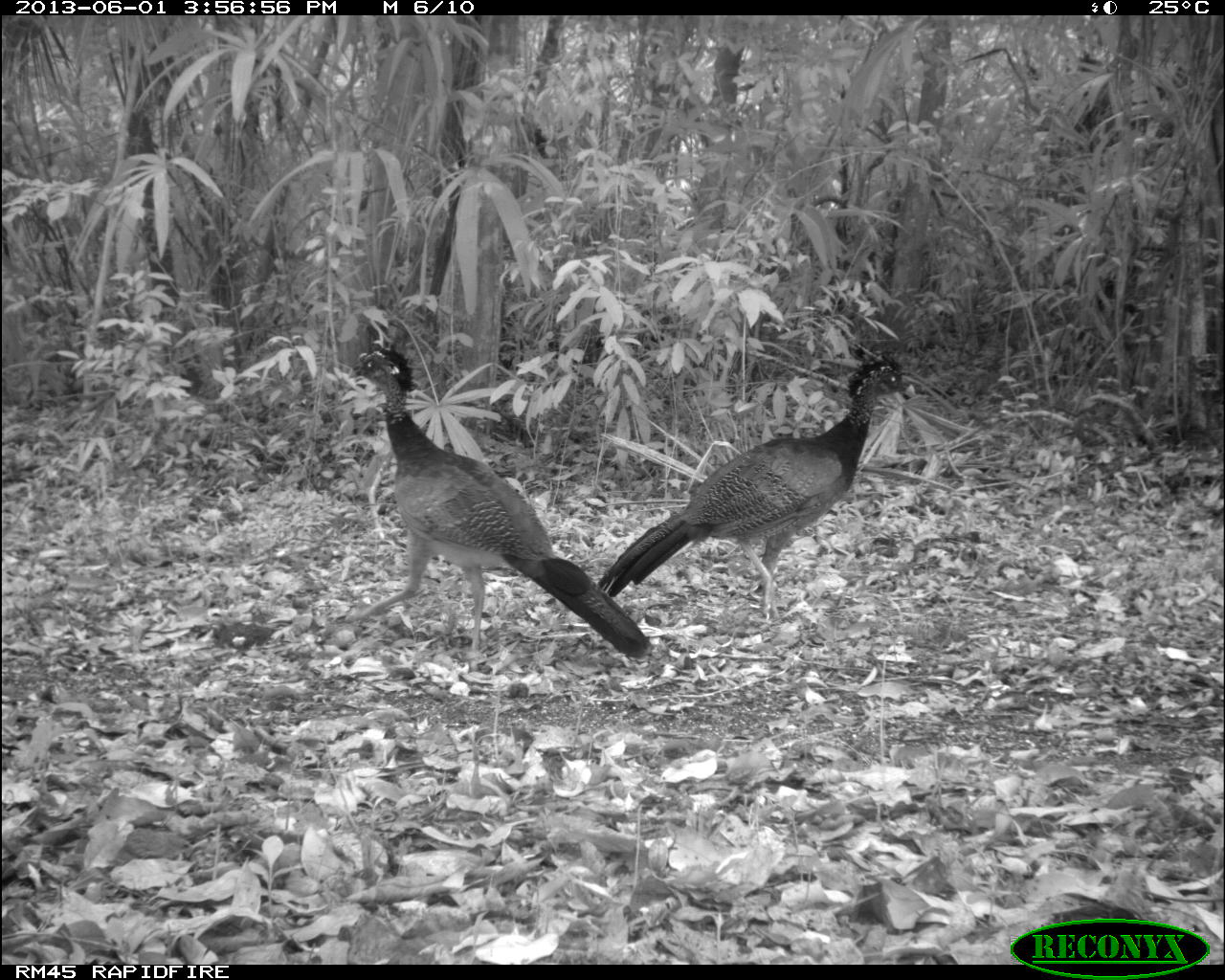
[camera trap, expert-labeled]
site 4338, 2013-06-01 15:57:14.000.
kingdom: Animalia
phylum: Chordata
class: Aves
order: Galliformes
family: Cracidae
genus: Crax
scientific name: Crax rubra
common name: great curassow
Crax rubra (great curassow), count 3, sex female.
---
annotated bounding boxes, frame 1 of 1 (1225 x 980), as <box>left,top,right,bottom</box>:
crax rubra: <box>342,340,658,662</box>; <box>594,349,918,621</box>